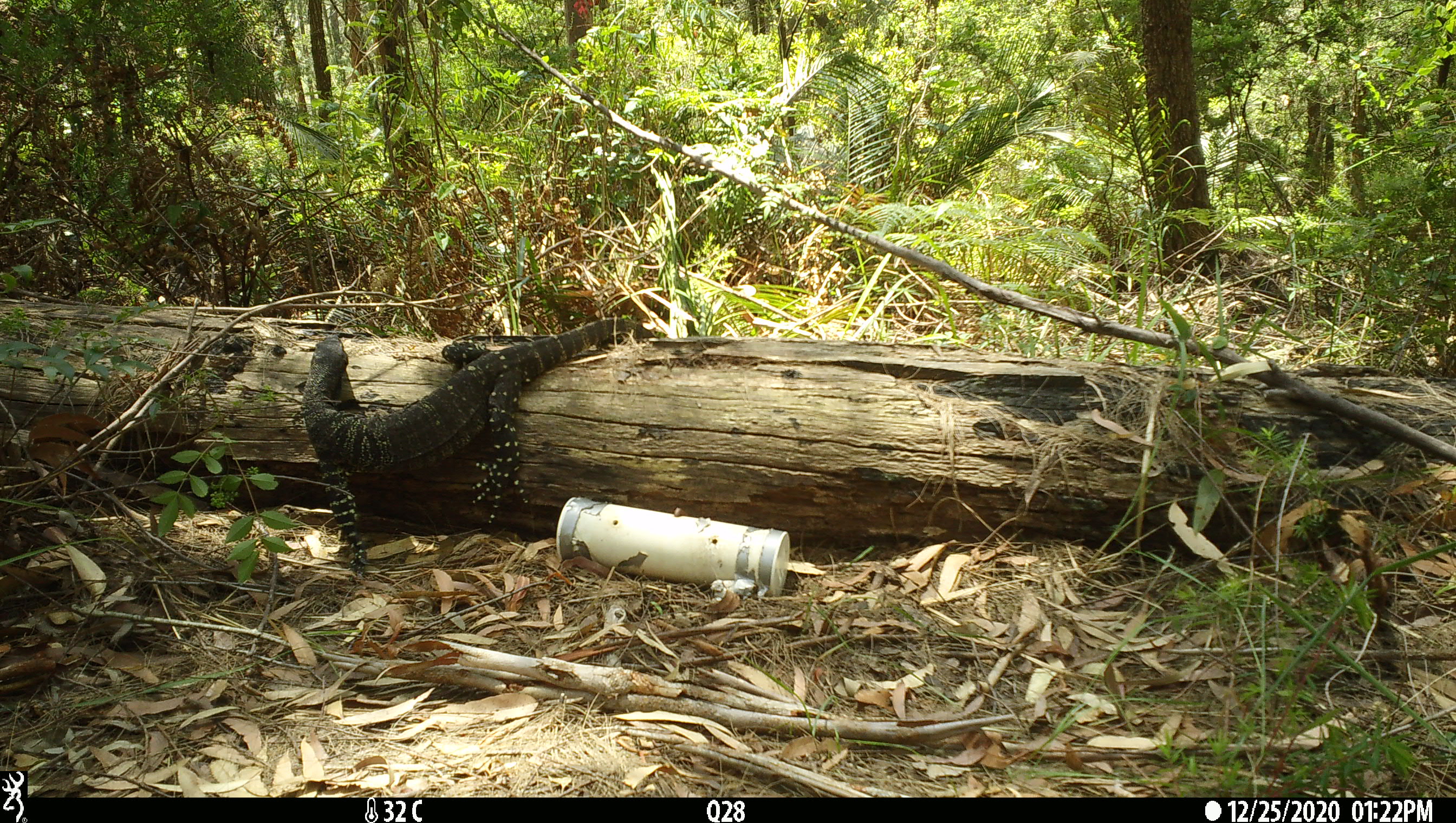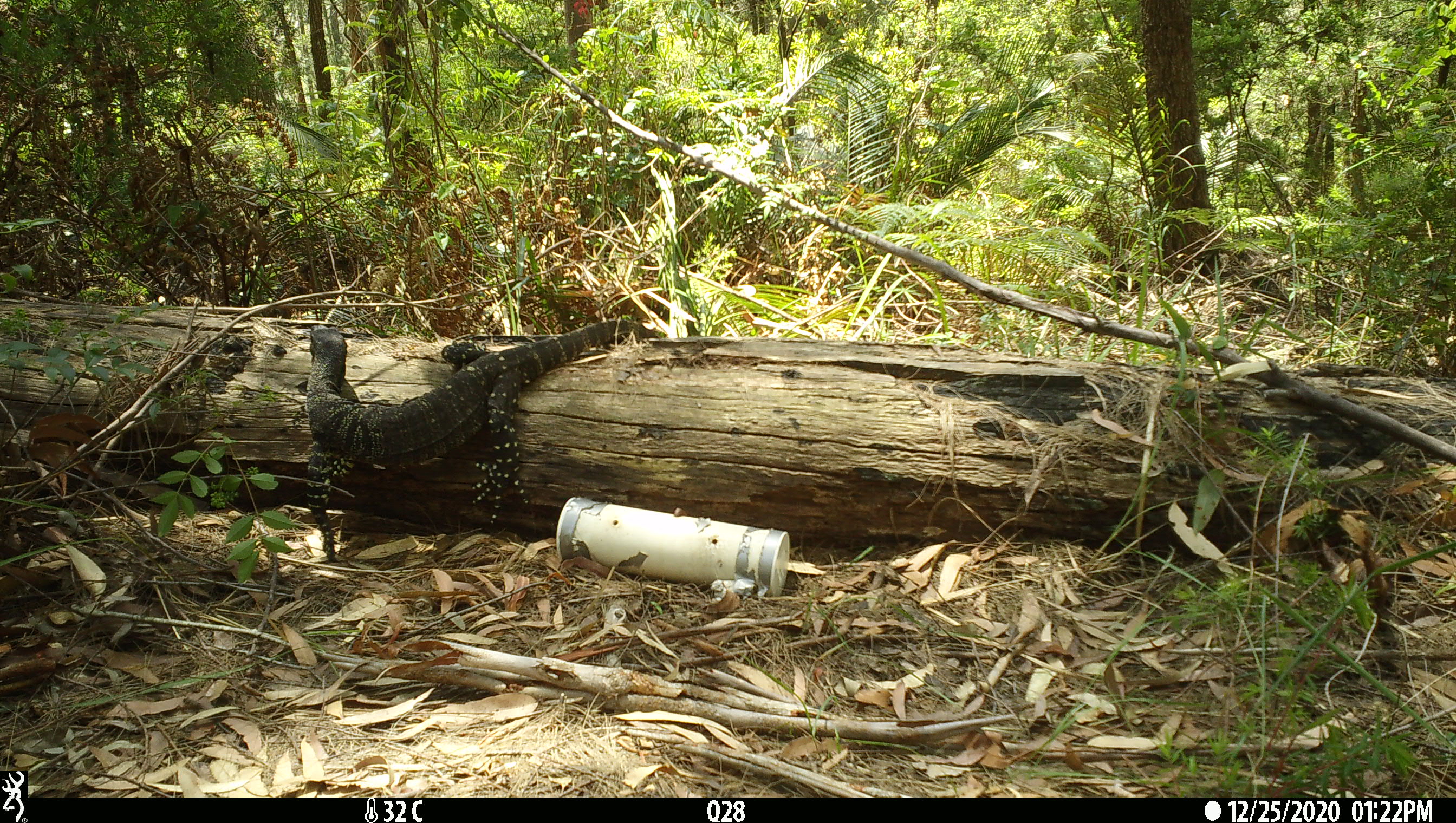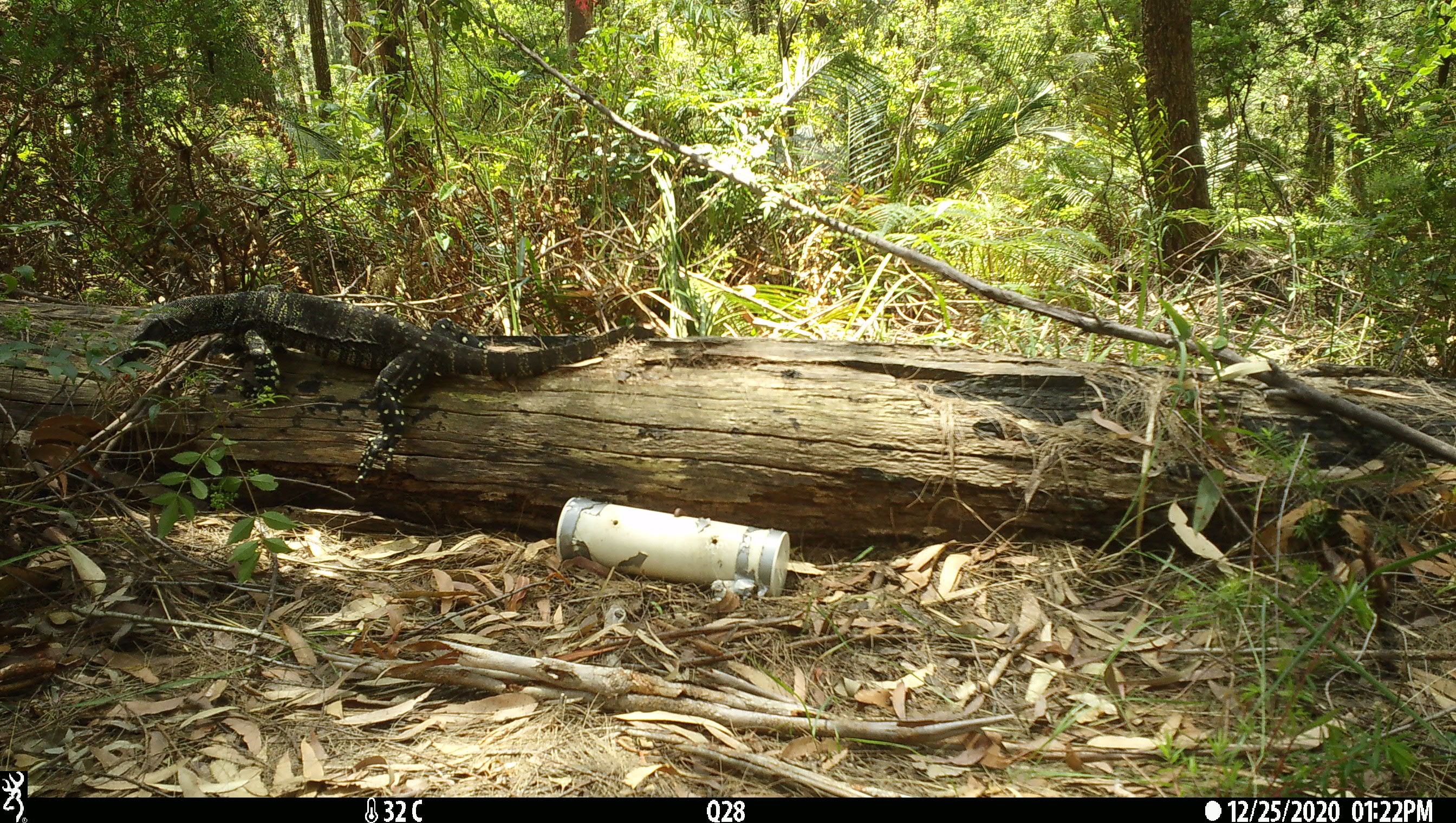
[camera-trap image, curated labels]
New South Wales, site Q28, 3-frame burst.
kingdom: Animalia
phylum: Chordata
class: Reptilia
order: Squamata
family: Varanidae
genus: Varanus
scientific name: Varanus varius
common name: lace monitor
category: goanna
Goanna (lace monitor) (Varanus varius).